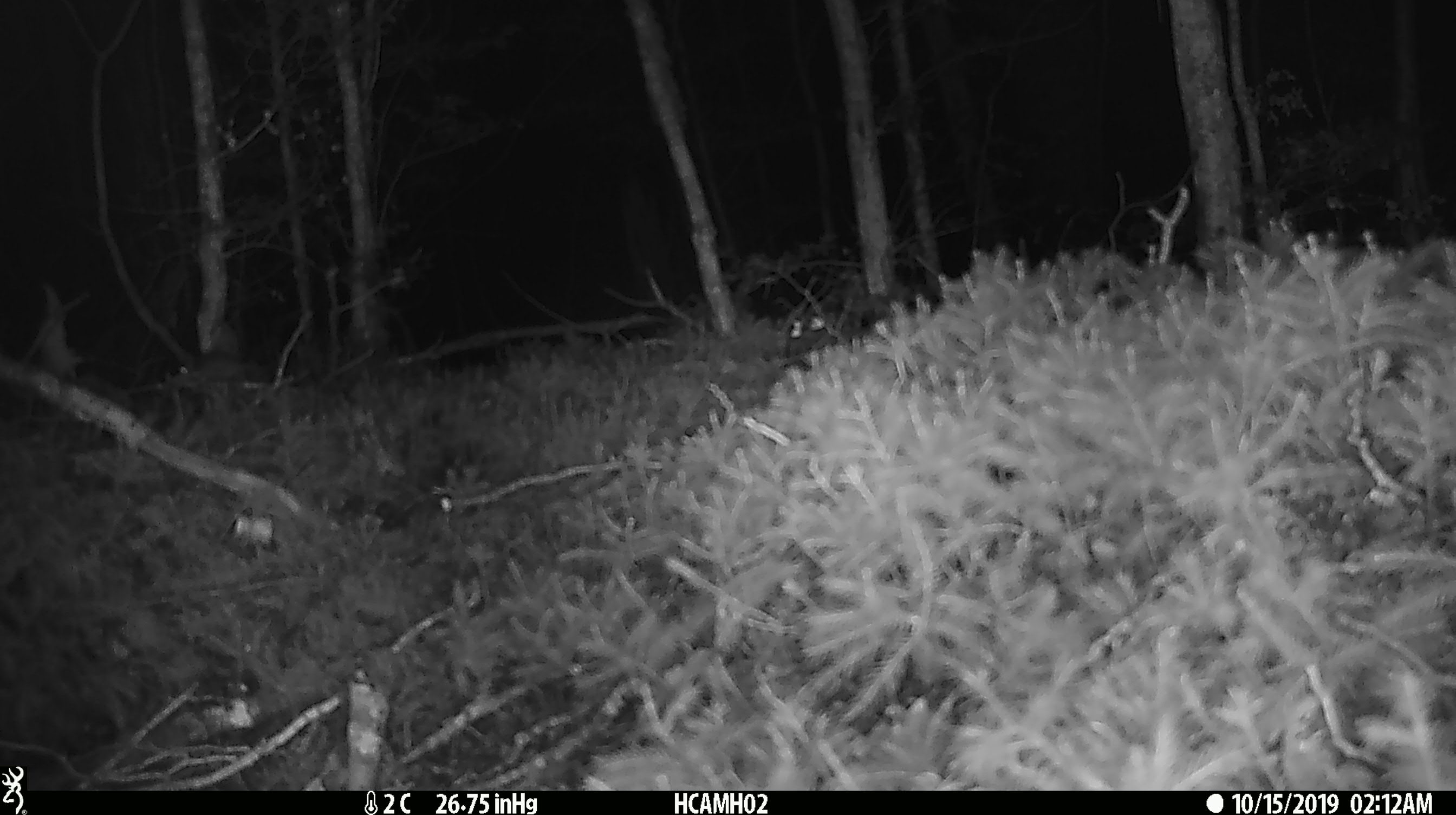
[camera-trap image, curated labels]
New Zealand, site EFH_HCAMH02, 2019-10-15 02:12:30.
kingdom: Animalia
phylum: Chordata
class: Mammalia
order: Rodentia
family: Muridae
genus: Mus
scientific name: Mus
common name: mouse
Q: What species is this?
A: Mouse (Mus).